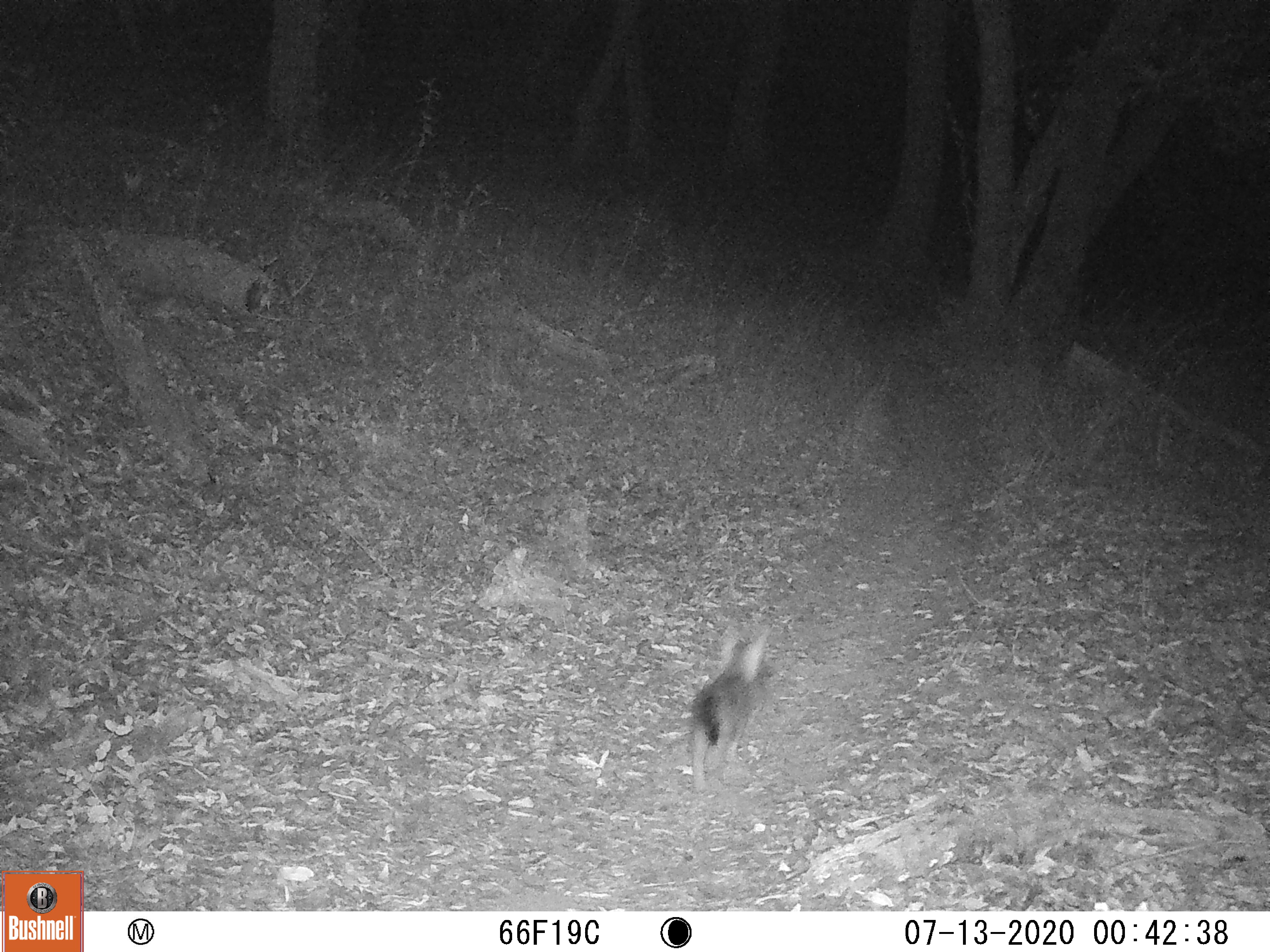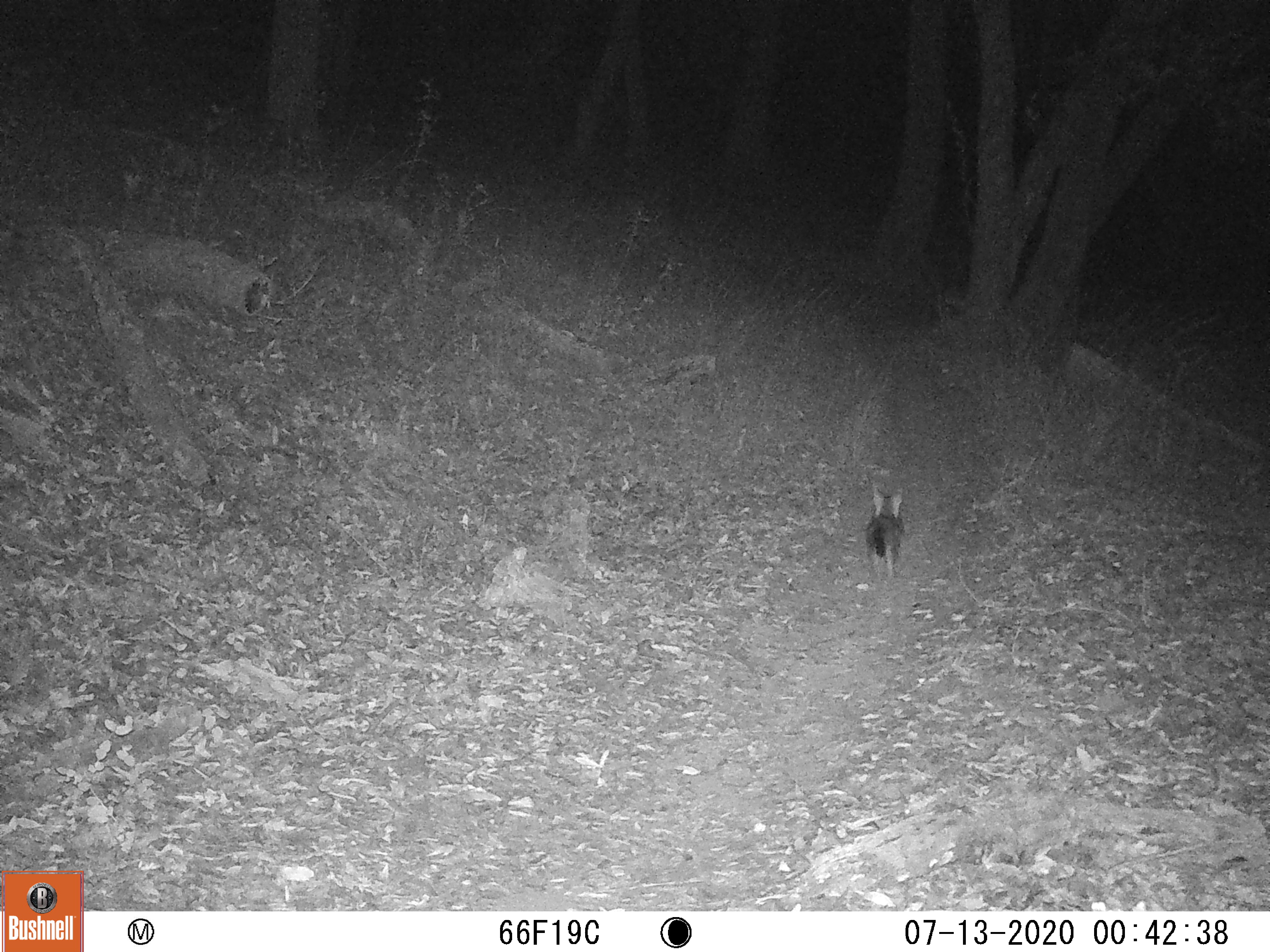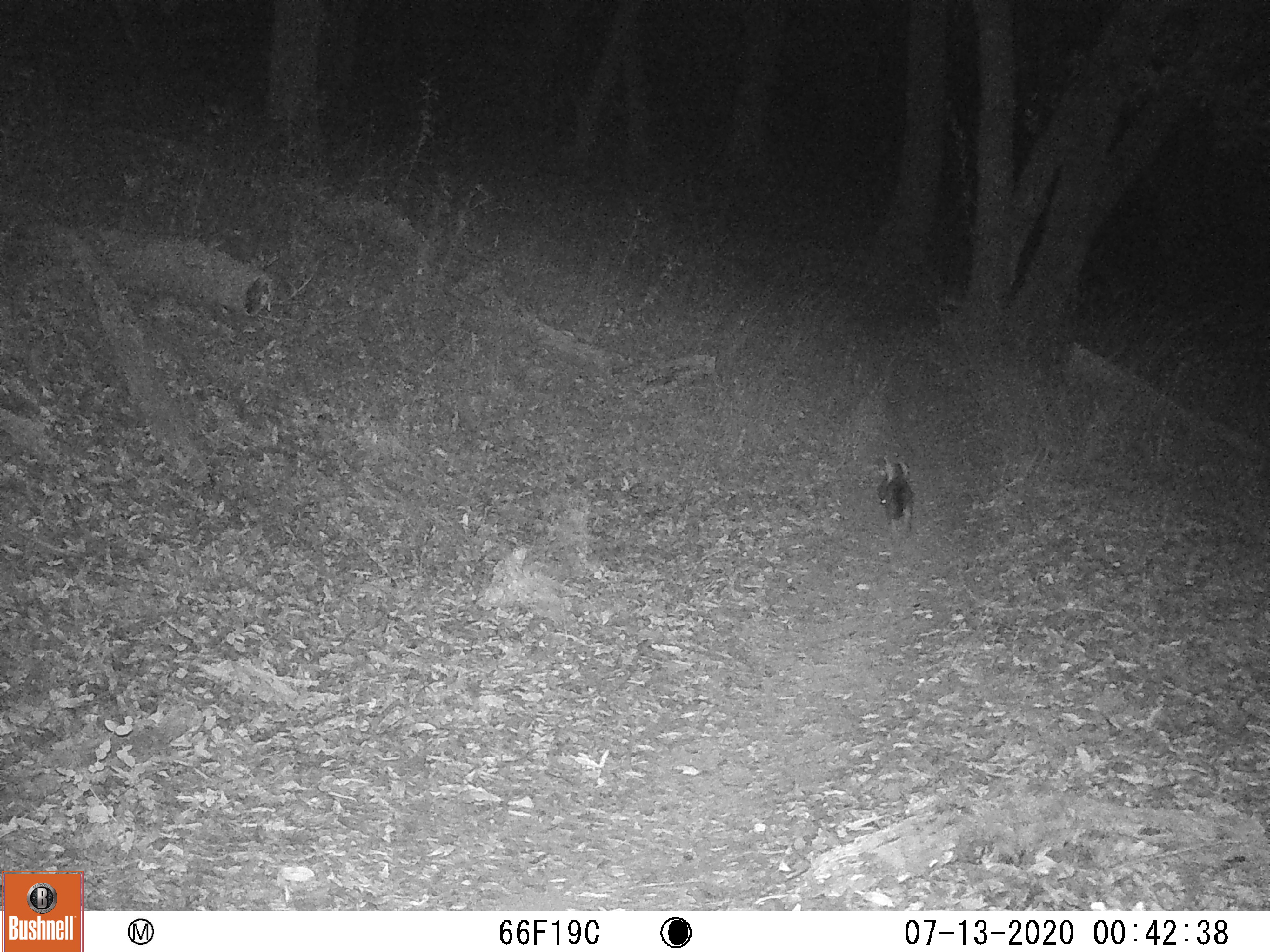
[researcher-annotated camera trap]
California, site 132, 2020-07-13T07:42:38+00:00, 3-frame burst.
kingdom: Animalia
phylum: Chordata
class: Mammalia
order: Carnivora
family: Canidae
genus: Urocyon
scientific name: Urocyon cinereoargenteus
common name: gray fox